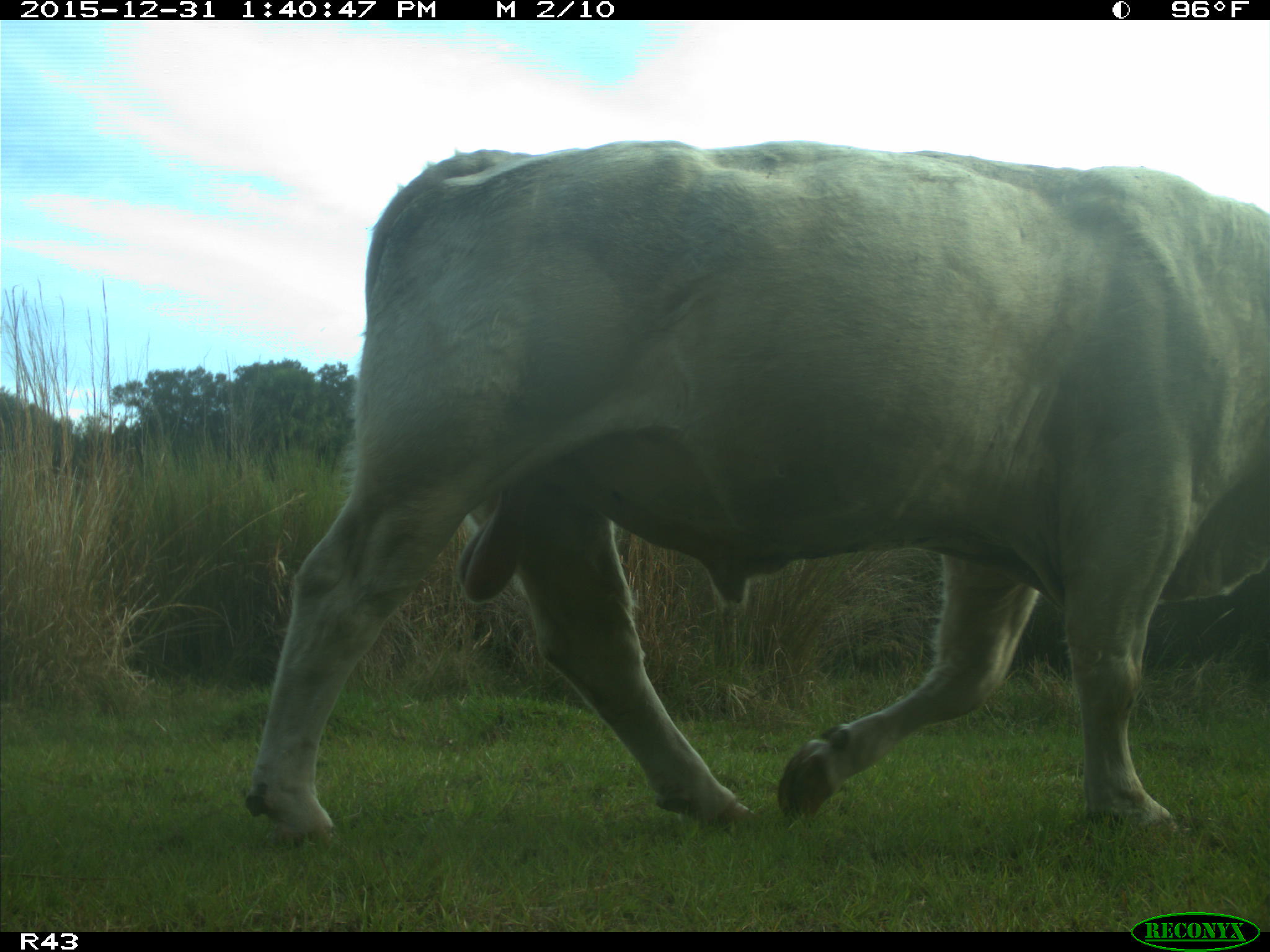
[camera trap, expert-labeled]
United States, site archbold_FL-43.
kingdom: Animalia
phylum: Chordata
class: Mammalia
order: Artiodactyla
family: Bovidae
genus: Bos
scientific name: Bos taurus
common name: domestic cow